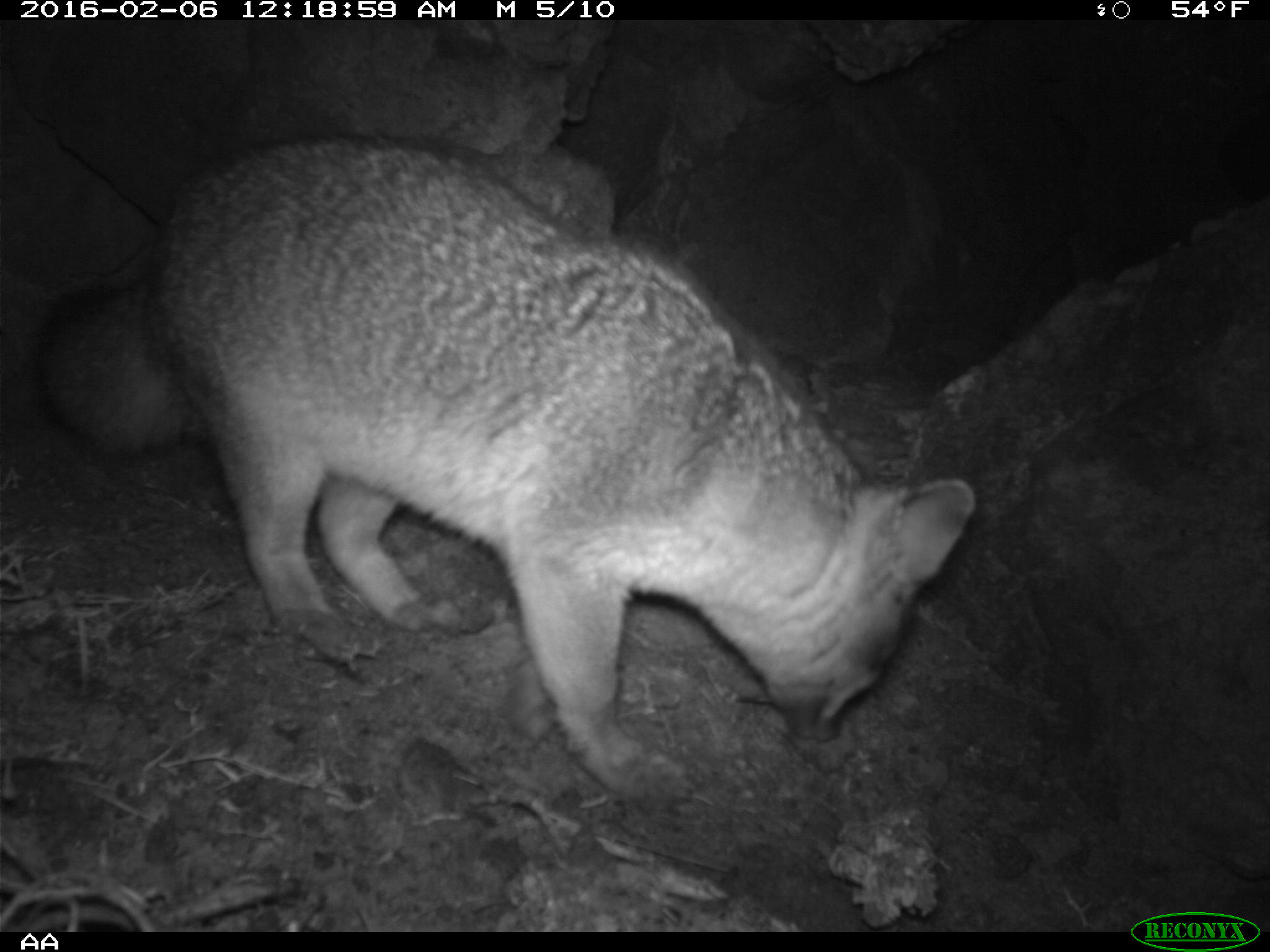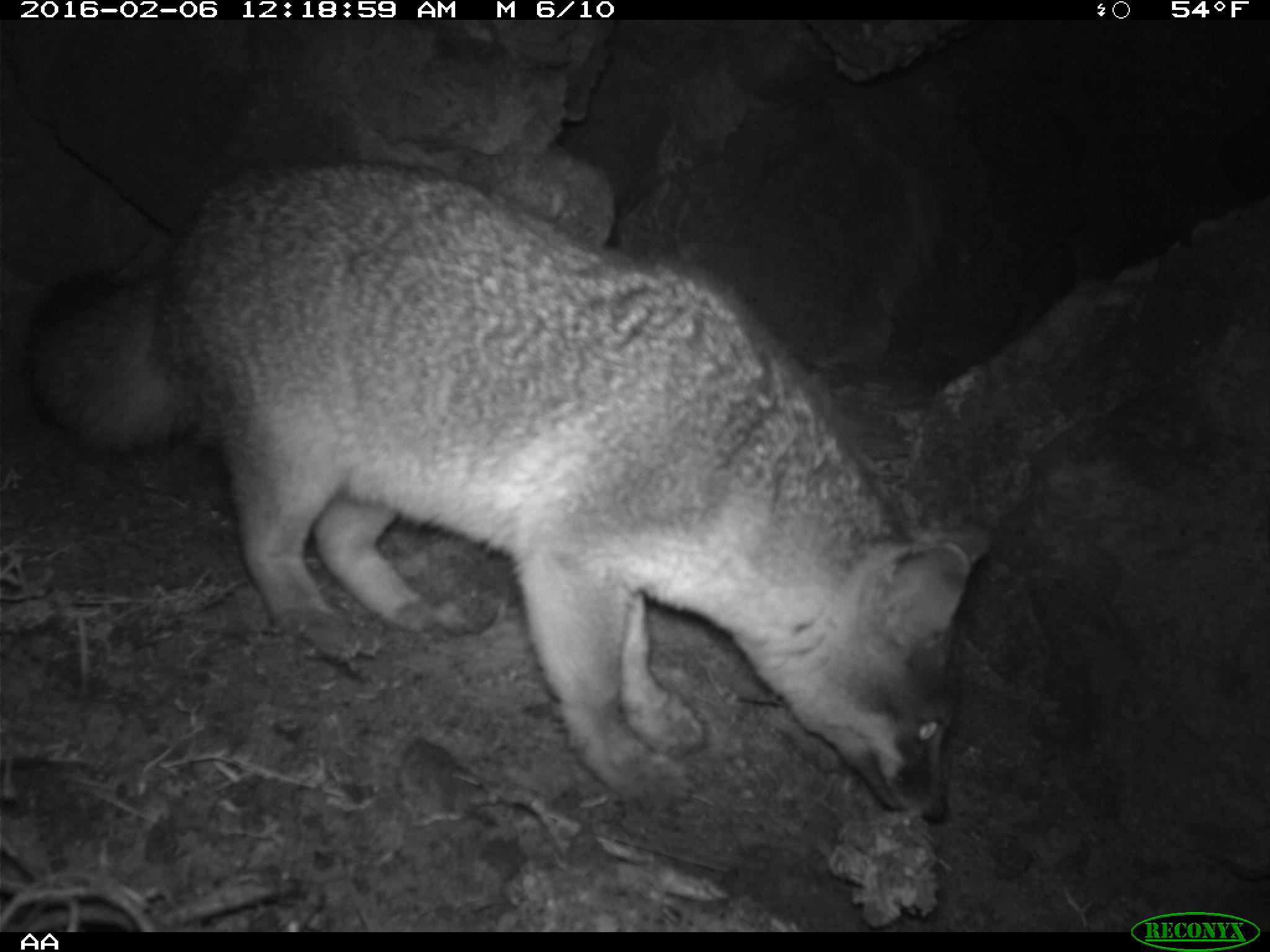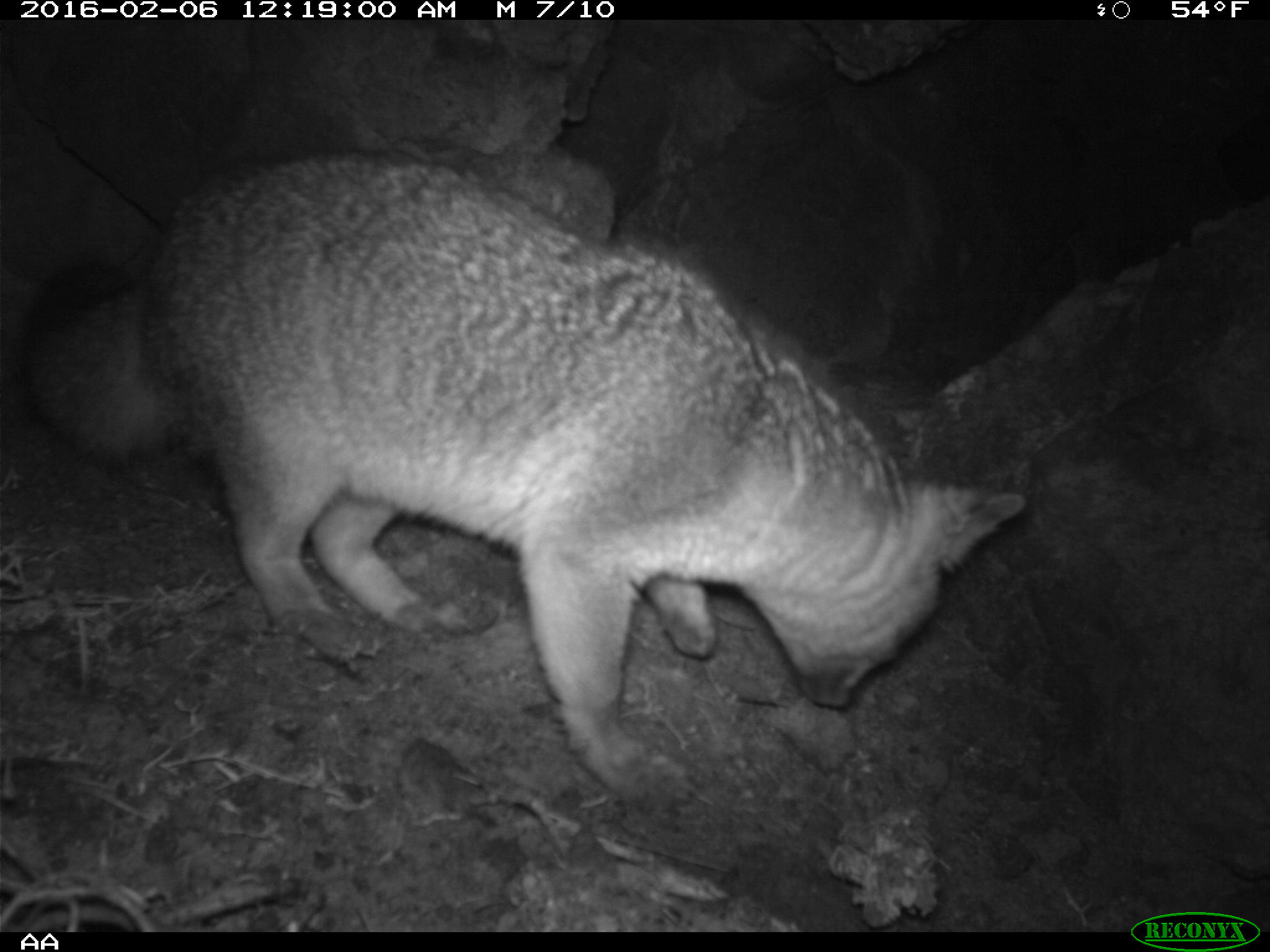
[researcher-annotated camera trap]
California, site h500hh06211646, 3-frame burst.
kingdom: Animalia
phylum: Chordata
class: Mammalia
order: Carnivora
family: Canidae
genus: Urocyon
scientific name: Urocyon littoralis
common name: island fox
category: fox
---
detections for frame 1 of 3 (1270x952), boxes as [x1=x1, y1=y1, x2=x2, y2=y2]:
fox: [x1=43, y1=133, x2=977, y2=814]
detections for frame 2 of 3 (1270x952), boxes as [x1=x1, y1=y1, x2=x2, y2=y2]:
fox: [x1=17, y1=157, x2=992, y2=822]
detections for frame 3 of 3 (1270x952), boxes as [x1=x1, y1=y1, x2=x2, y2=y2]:
fox: [x1=32, y1=146, x2=1023, y2=810]